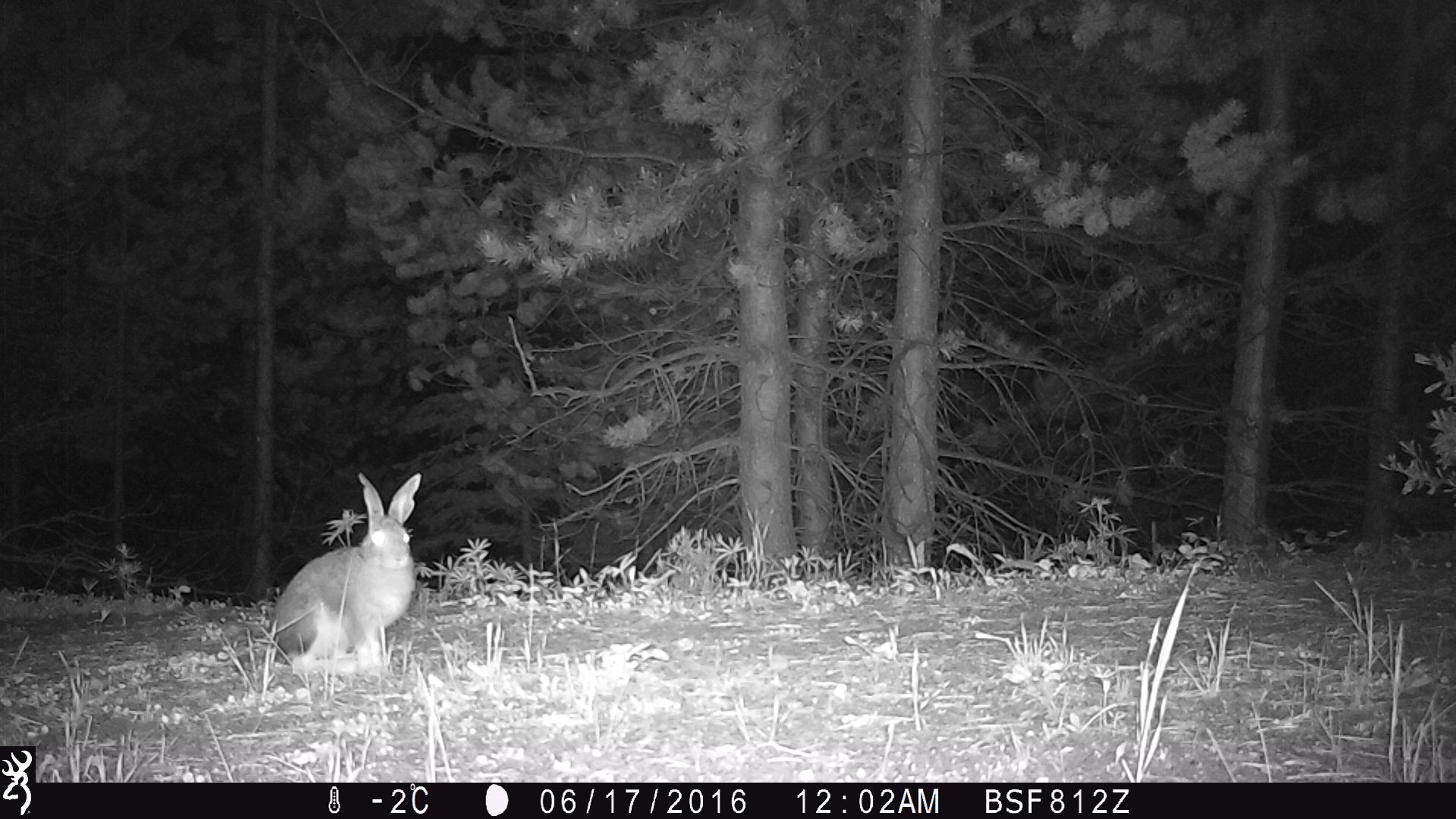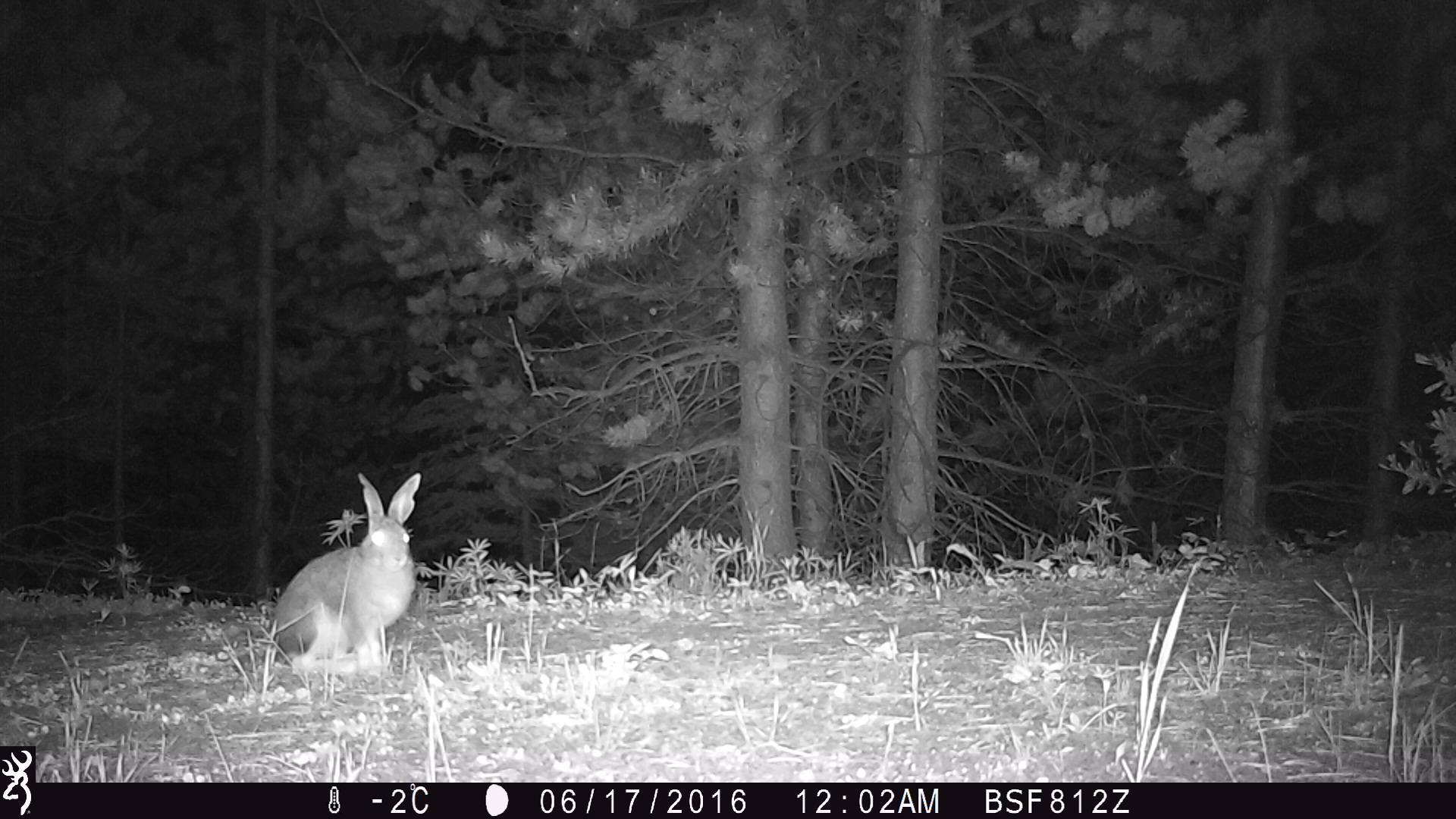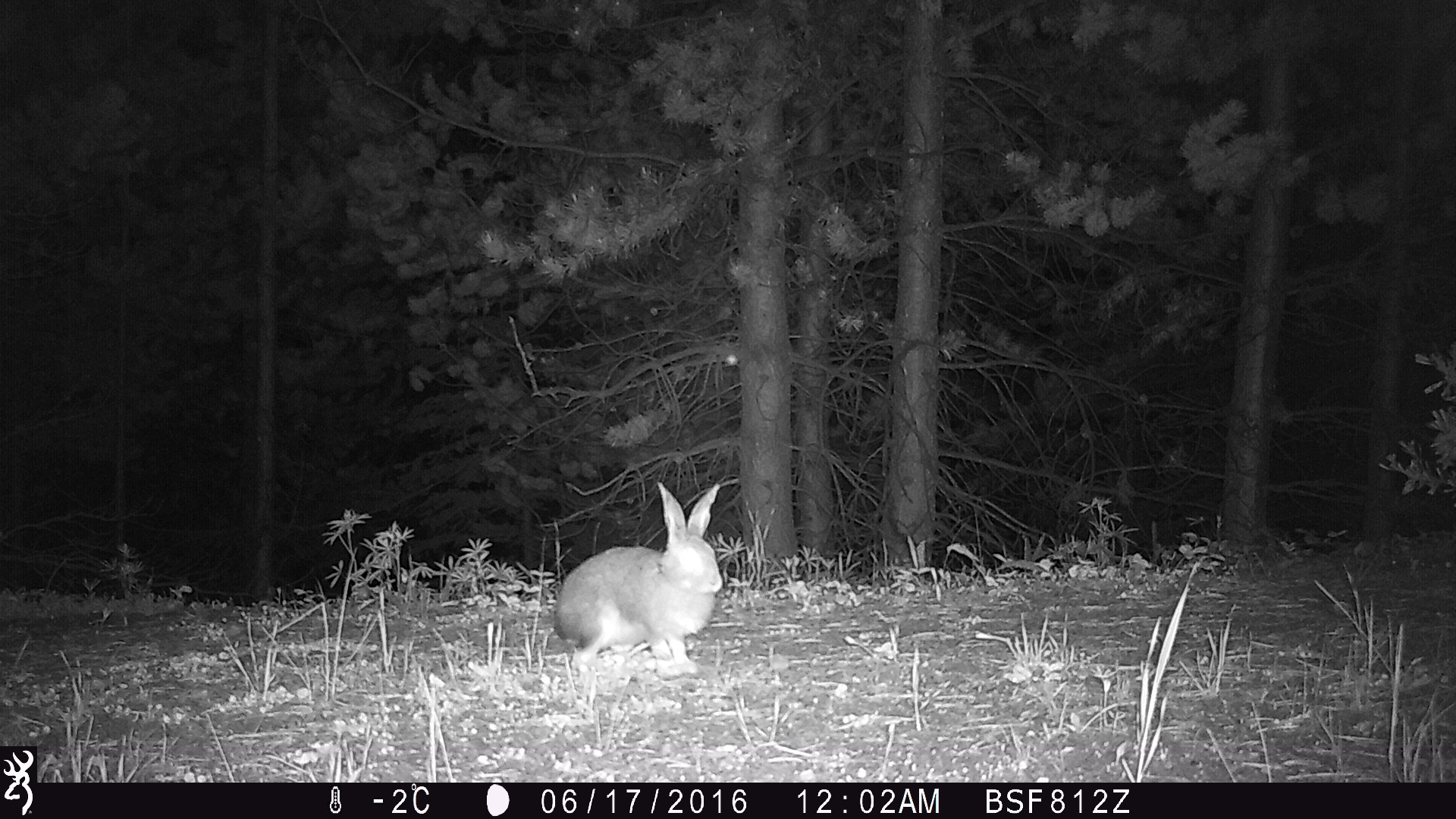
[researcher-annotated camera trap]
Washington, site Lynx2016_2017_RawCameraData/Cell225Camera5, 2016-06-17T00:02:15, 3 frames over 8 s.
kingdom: Animalia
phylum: Chordata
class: Mammalia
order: Lagomorpha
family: Leporidae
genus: Lepus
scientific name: Lepus americanus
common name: snowshoe hare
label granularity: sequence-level